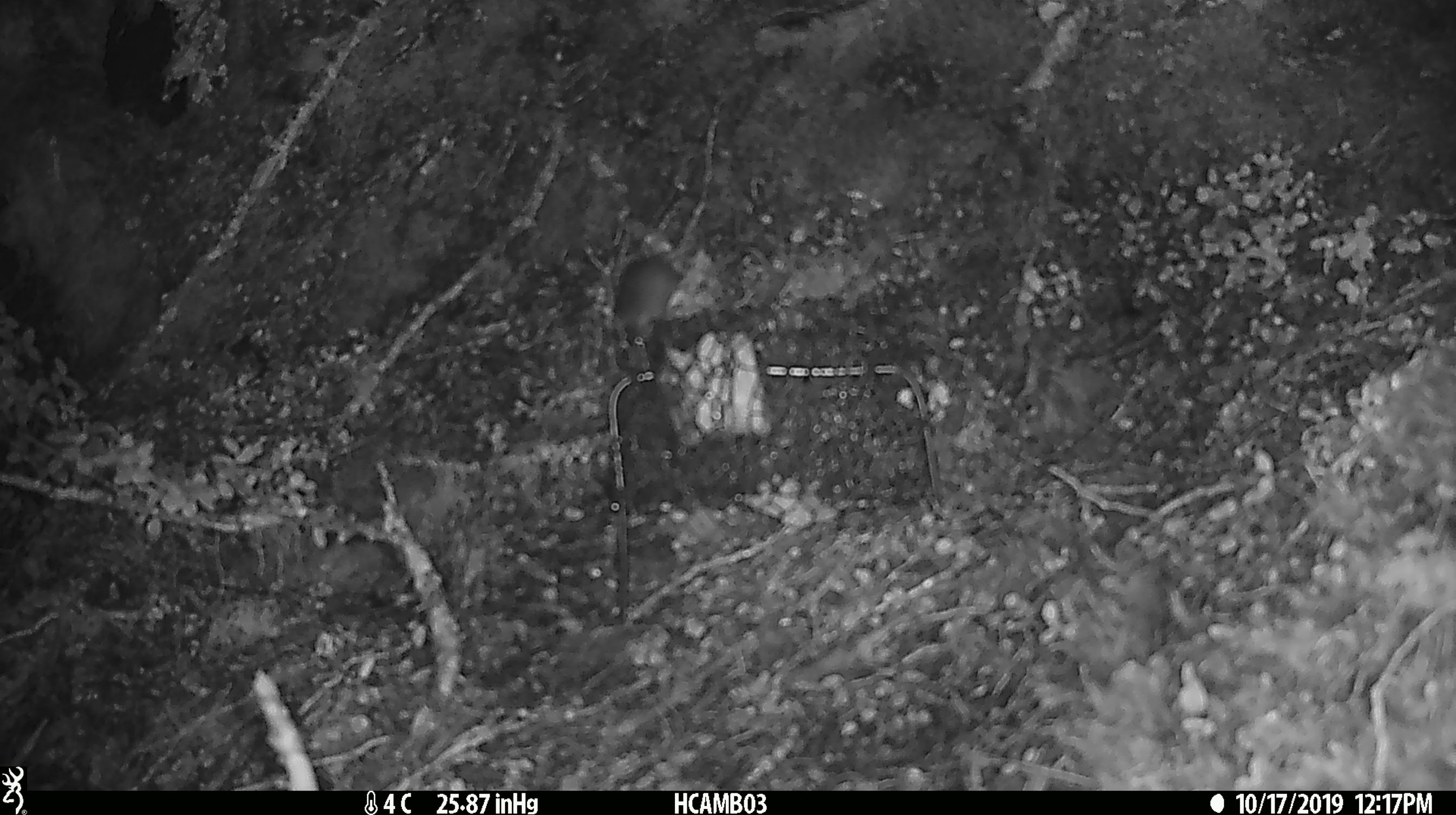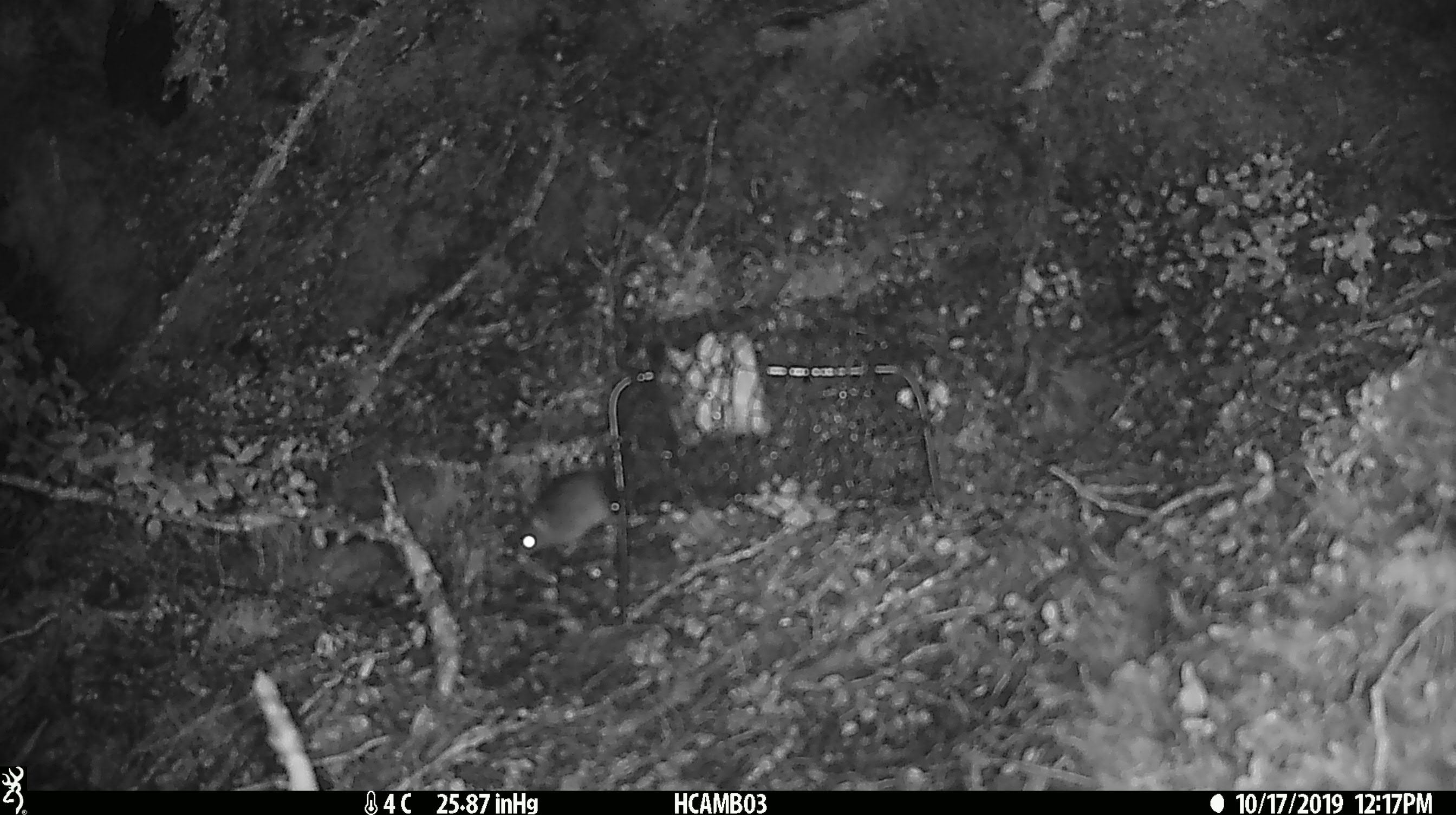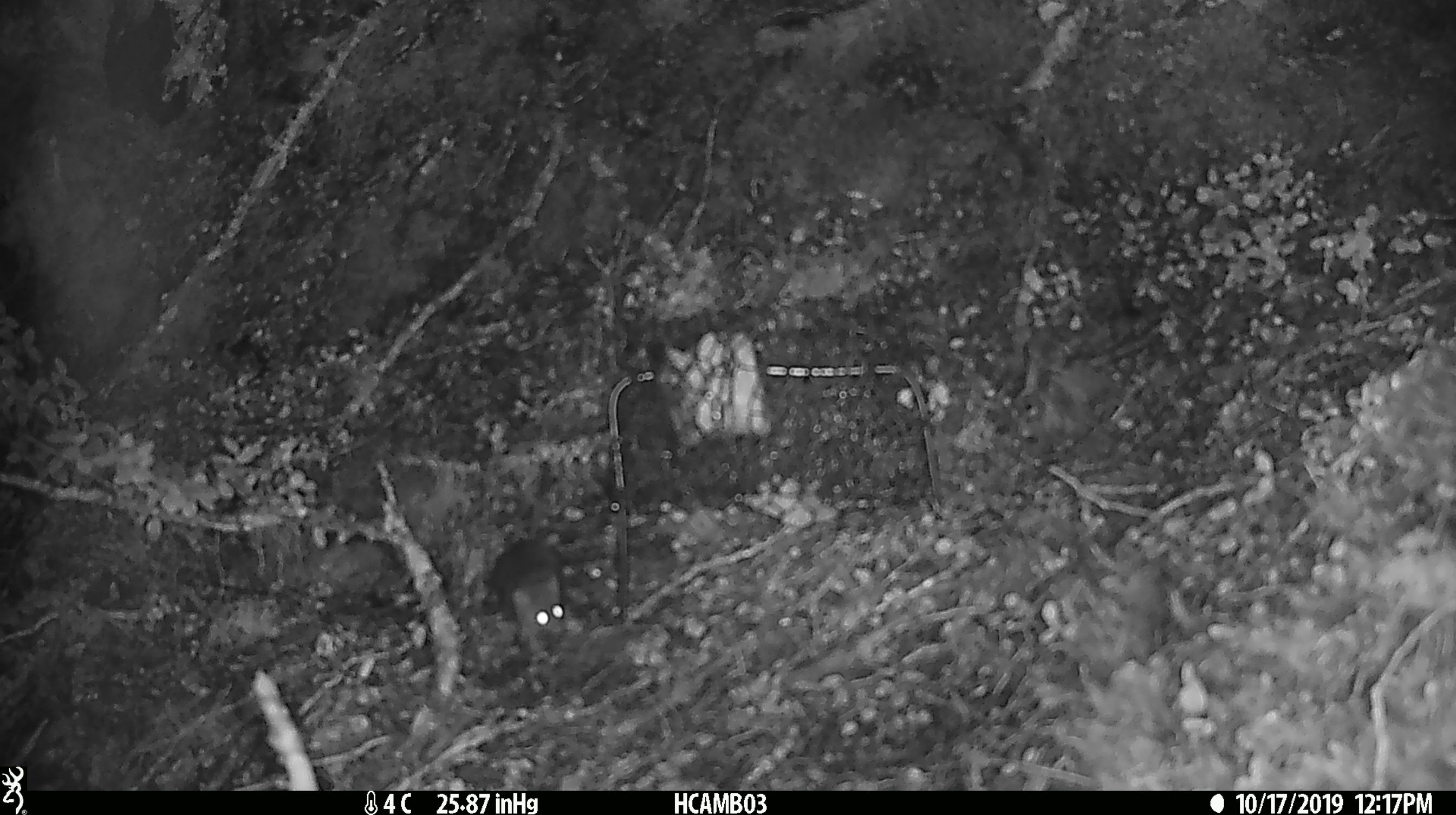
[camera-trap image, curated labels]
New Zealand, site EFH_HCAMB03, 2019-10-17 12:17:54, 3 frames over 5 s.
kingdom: Animalia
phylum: Chordata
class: Mammalia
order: Rodentia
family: Muridae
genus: Mus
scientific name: Mus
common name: mouse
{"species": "mouse (Mus)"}